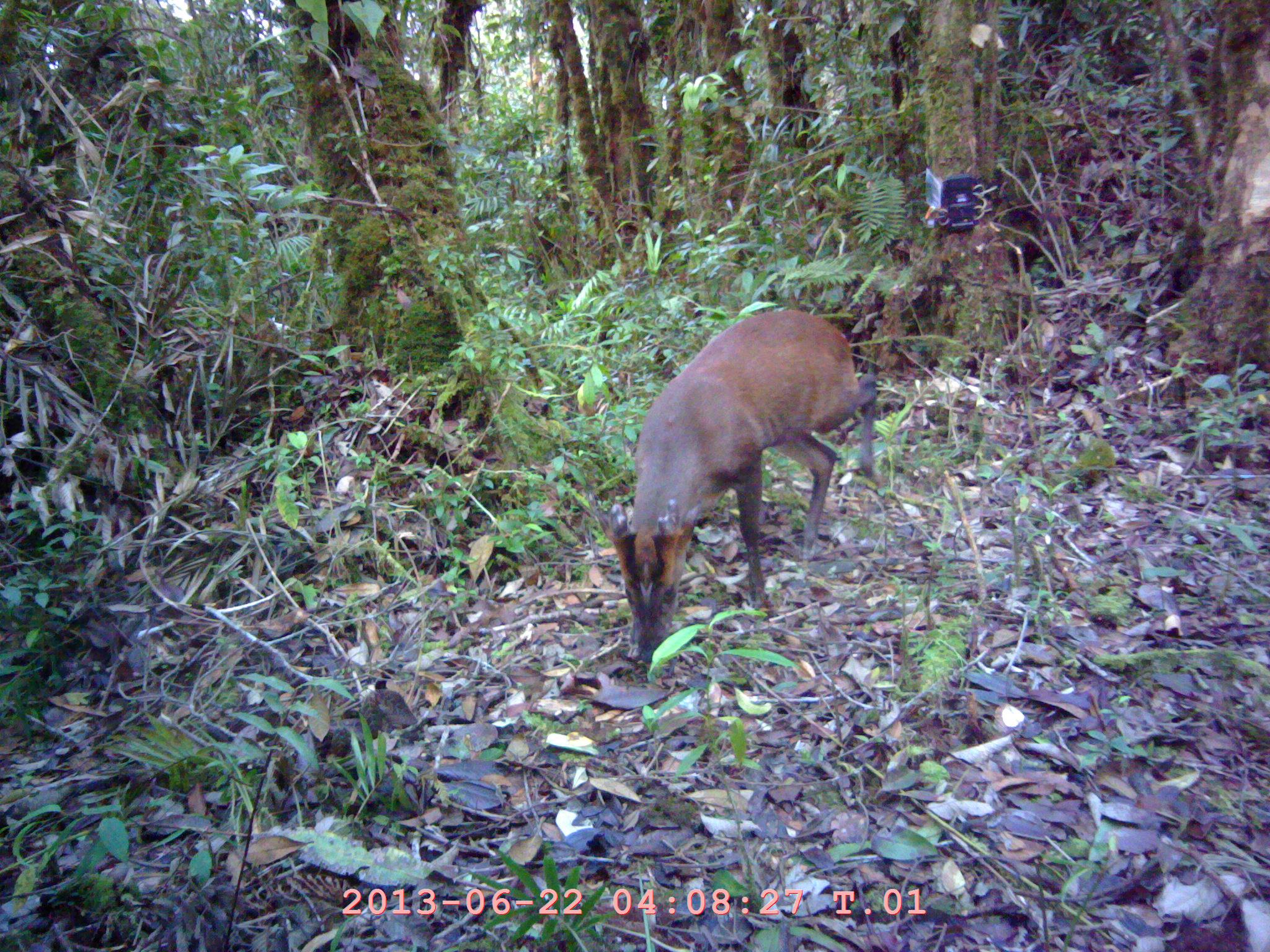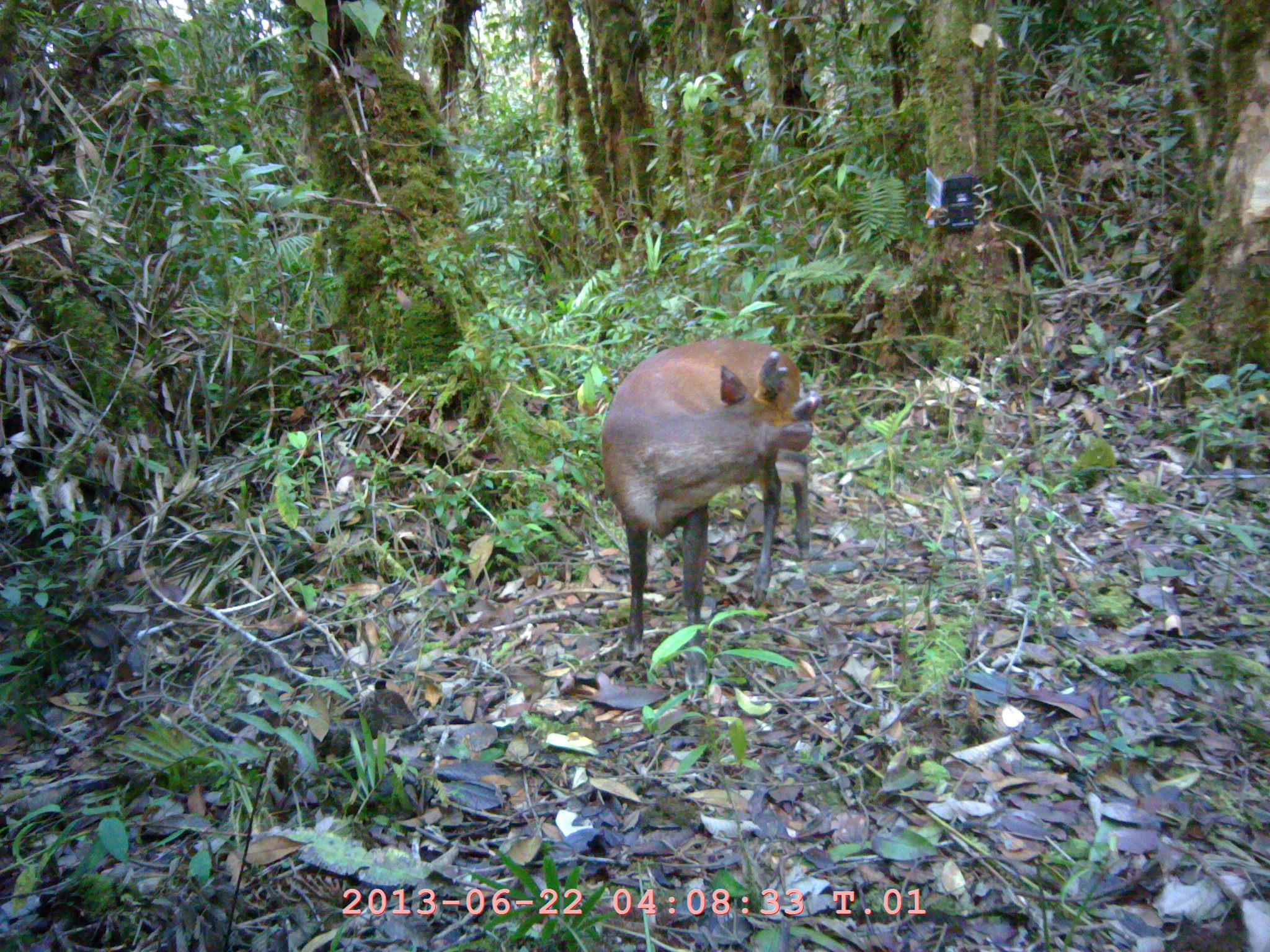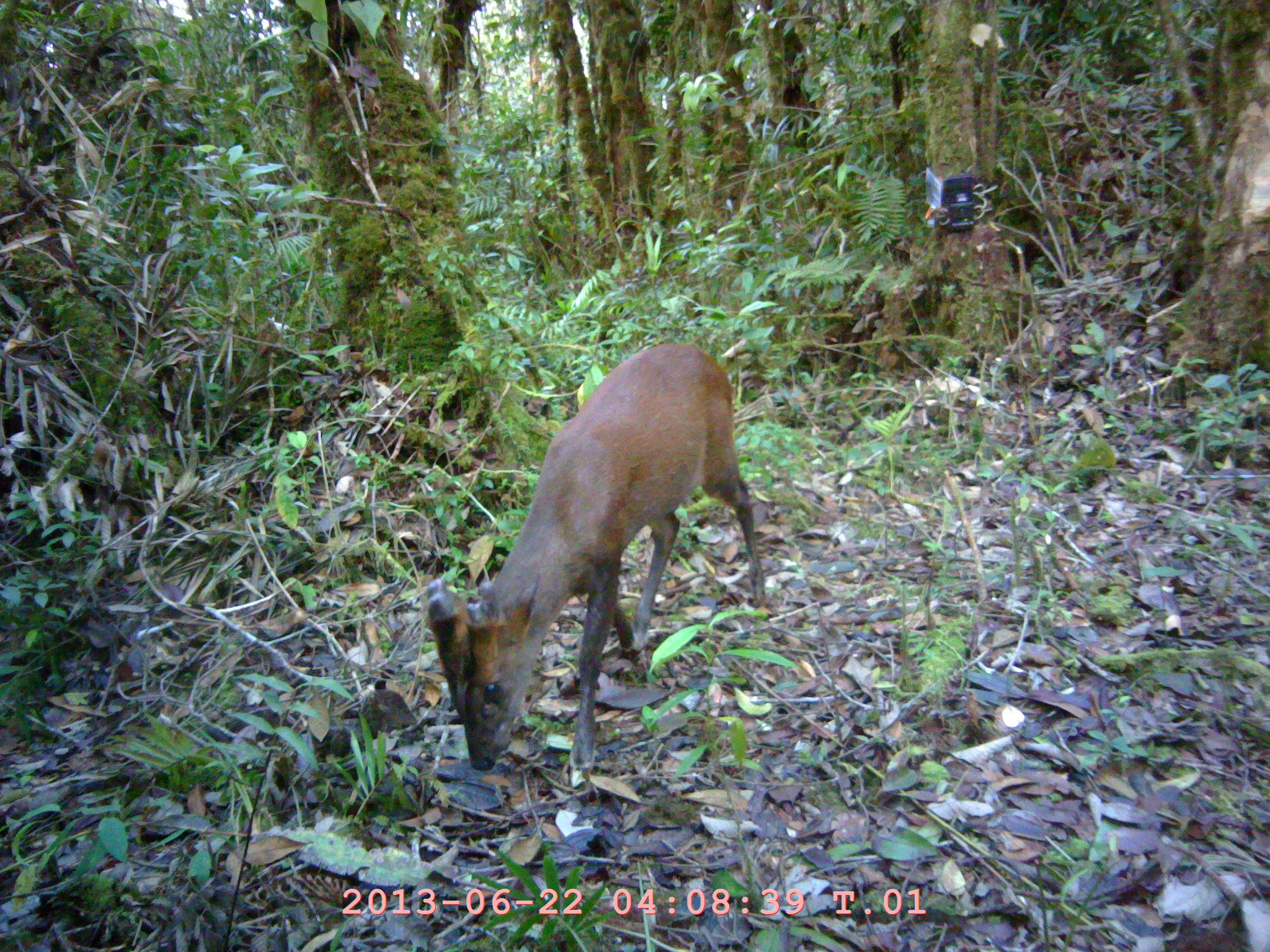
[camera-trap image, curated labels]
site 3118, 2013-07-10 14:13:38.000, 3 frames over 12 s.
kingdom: Animalia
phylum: Chordata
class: Mammalia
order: Artiodactyla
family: Cervidae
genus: Muntiacus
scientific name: Muntiacus muntjak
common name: southern red muntjac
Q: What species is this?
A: Muntiacus muntjak (southern red muntjac).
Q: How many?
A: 1.